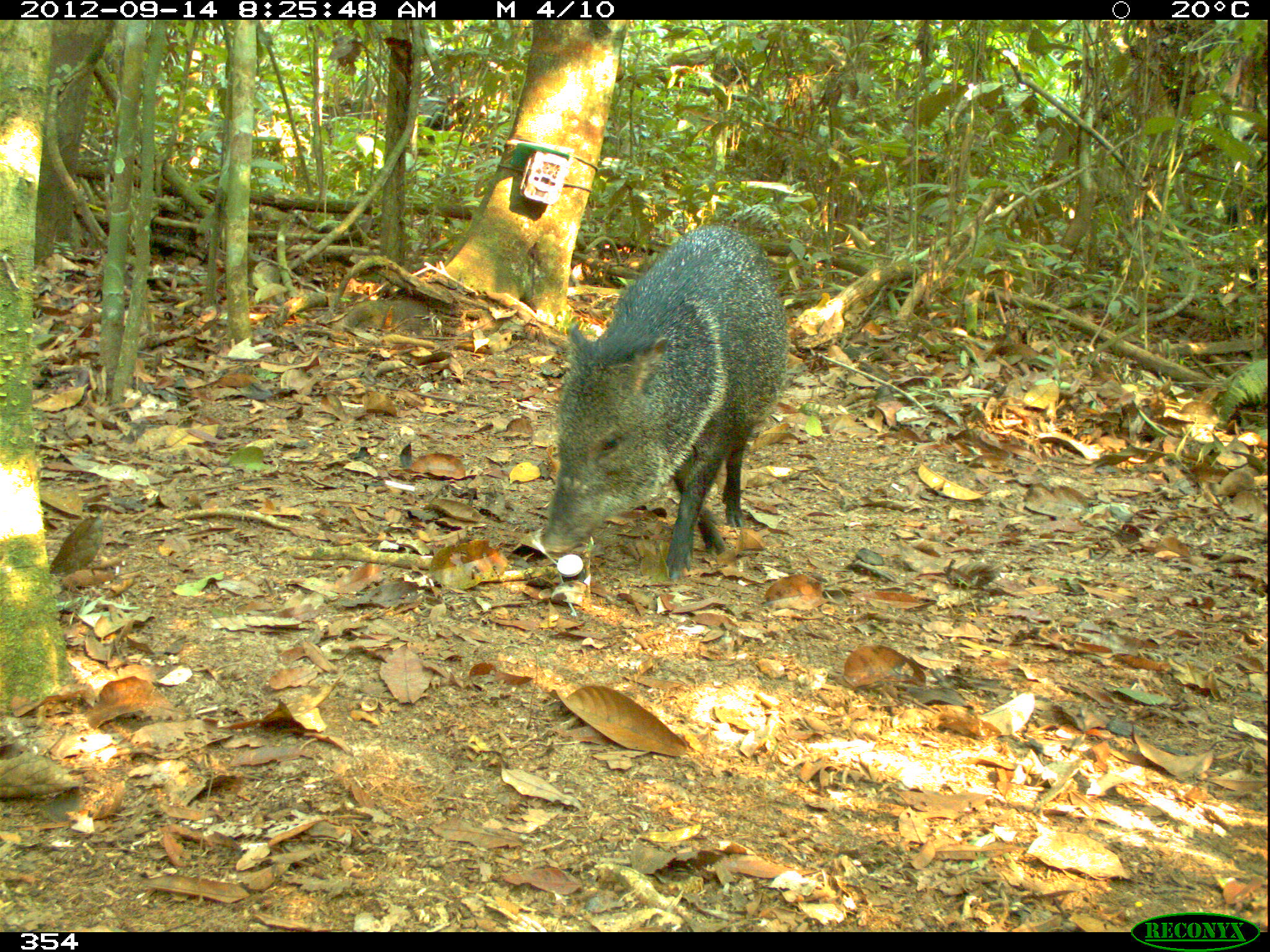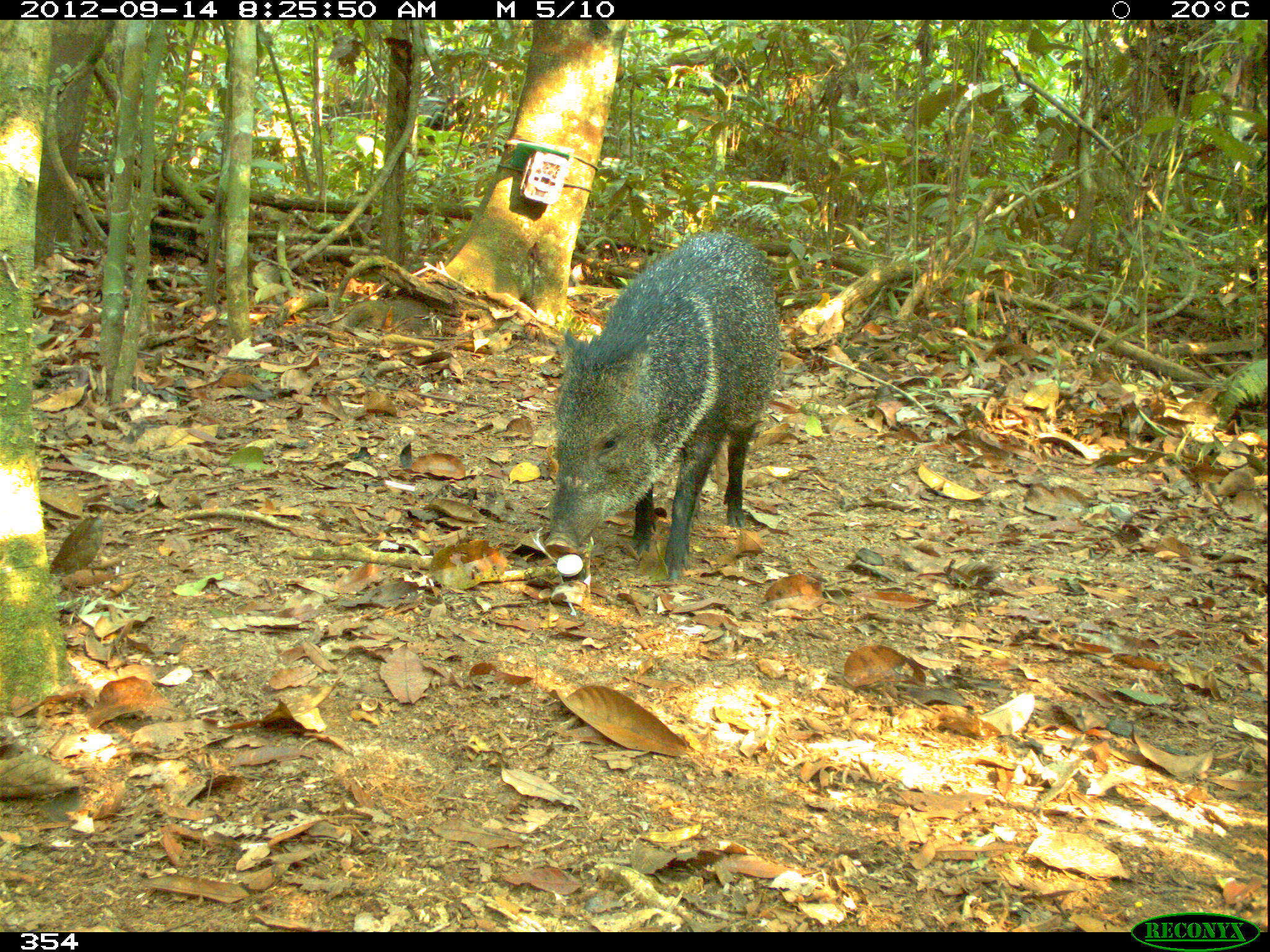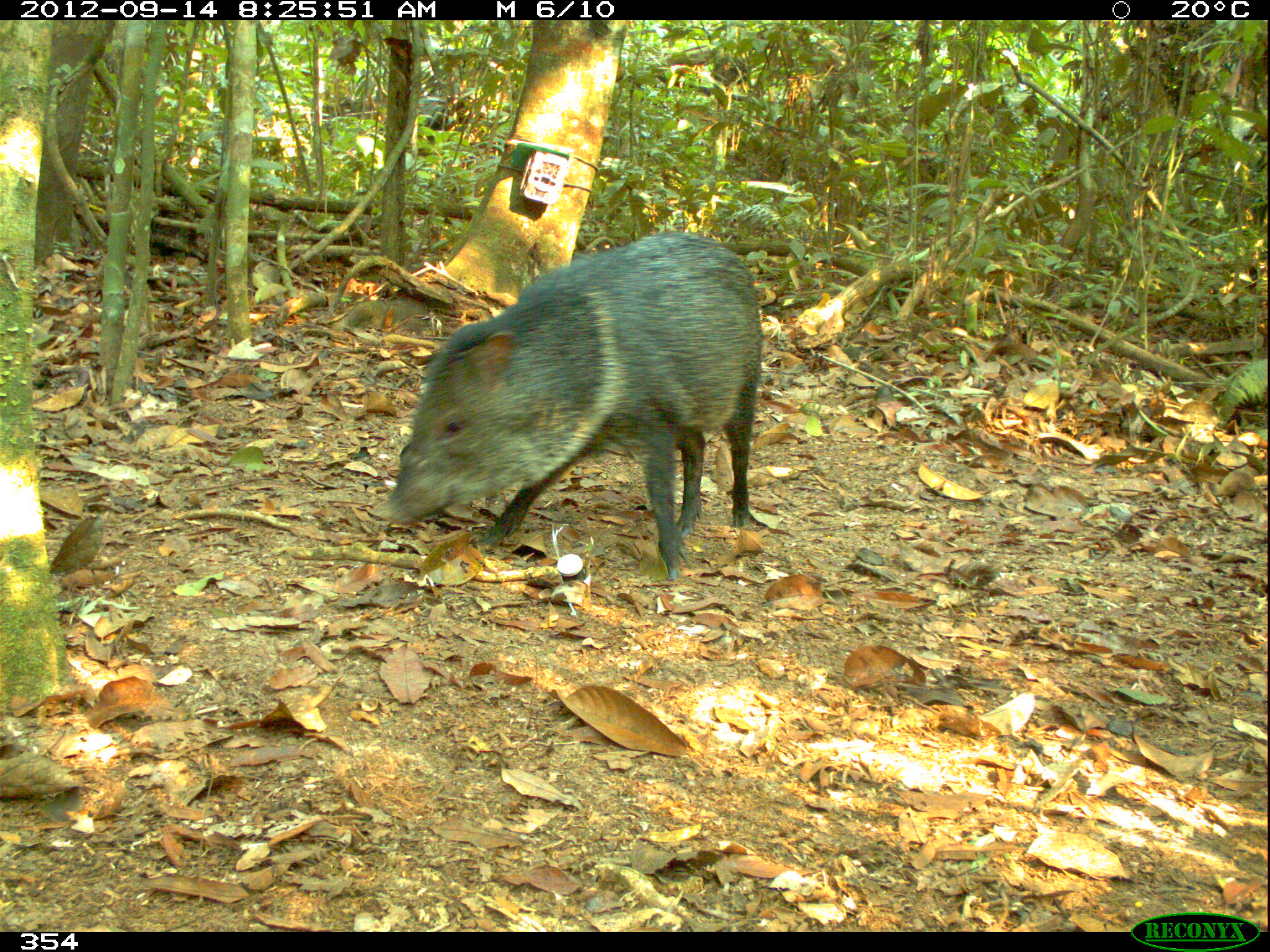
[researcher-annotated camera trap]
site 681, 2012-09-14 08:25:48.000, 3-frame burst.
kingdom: Animalia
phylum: Chordata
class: Mammalia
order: Artiodactyla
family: Tayassuidae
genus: Pecari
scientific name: Pecari tajacu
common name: collared peccary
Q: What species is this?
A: Pecari tajacu (collared peccary).